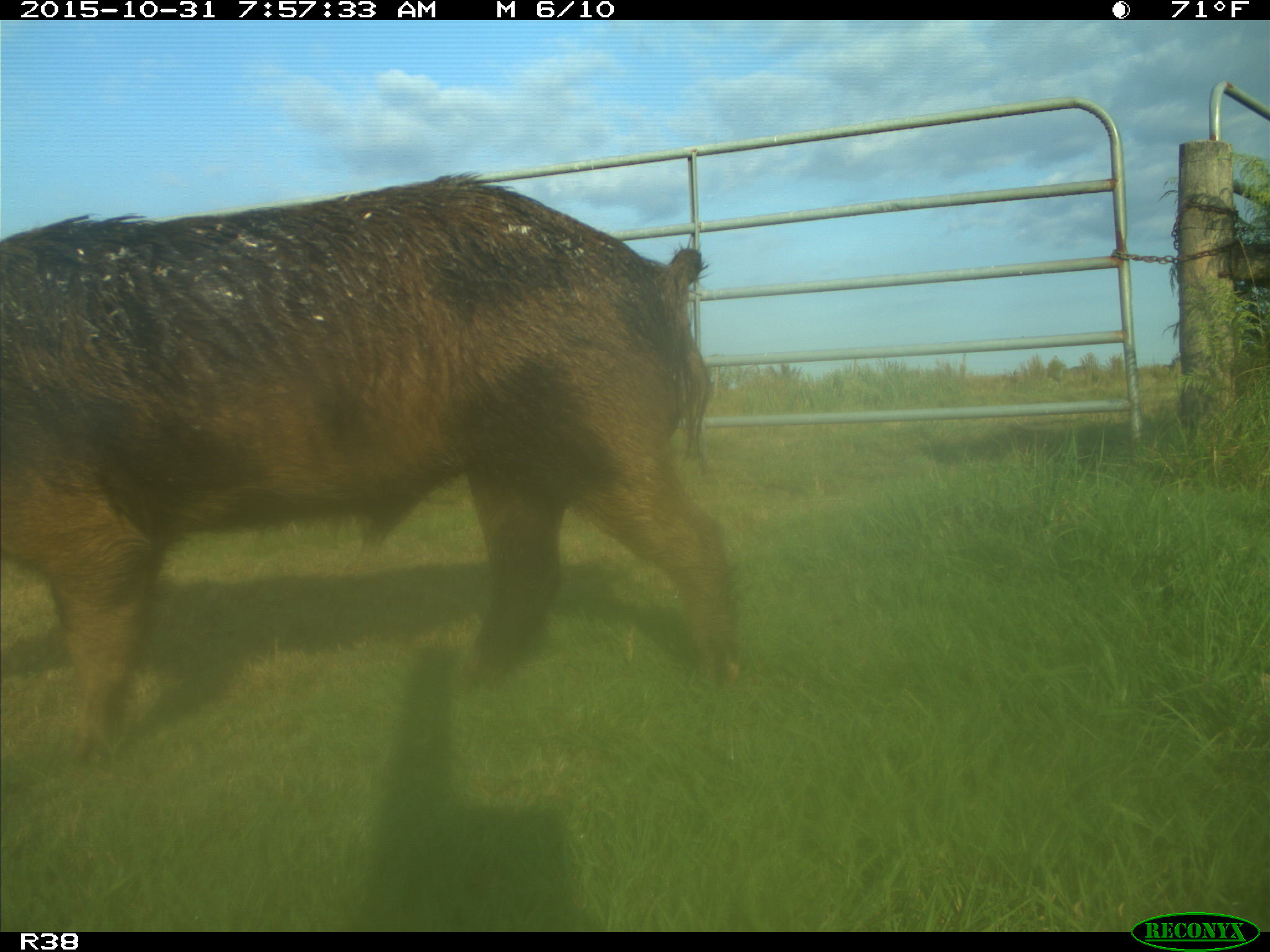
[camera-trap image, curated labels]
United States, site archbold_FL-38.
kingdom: Animalia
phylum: Chordata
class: Mammalia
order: Artiodactyla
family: Suidae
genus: Sus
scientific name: Sus scrofa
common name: wild boar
Sus scrofa (wild boar).